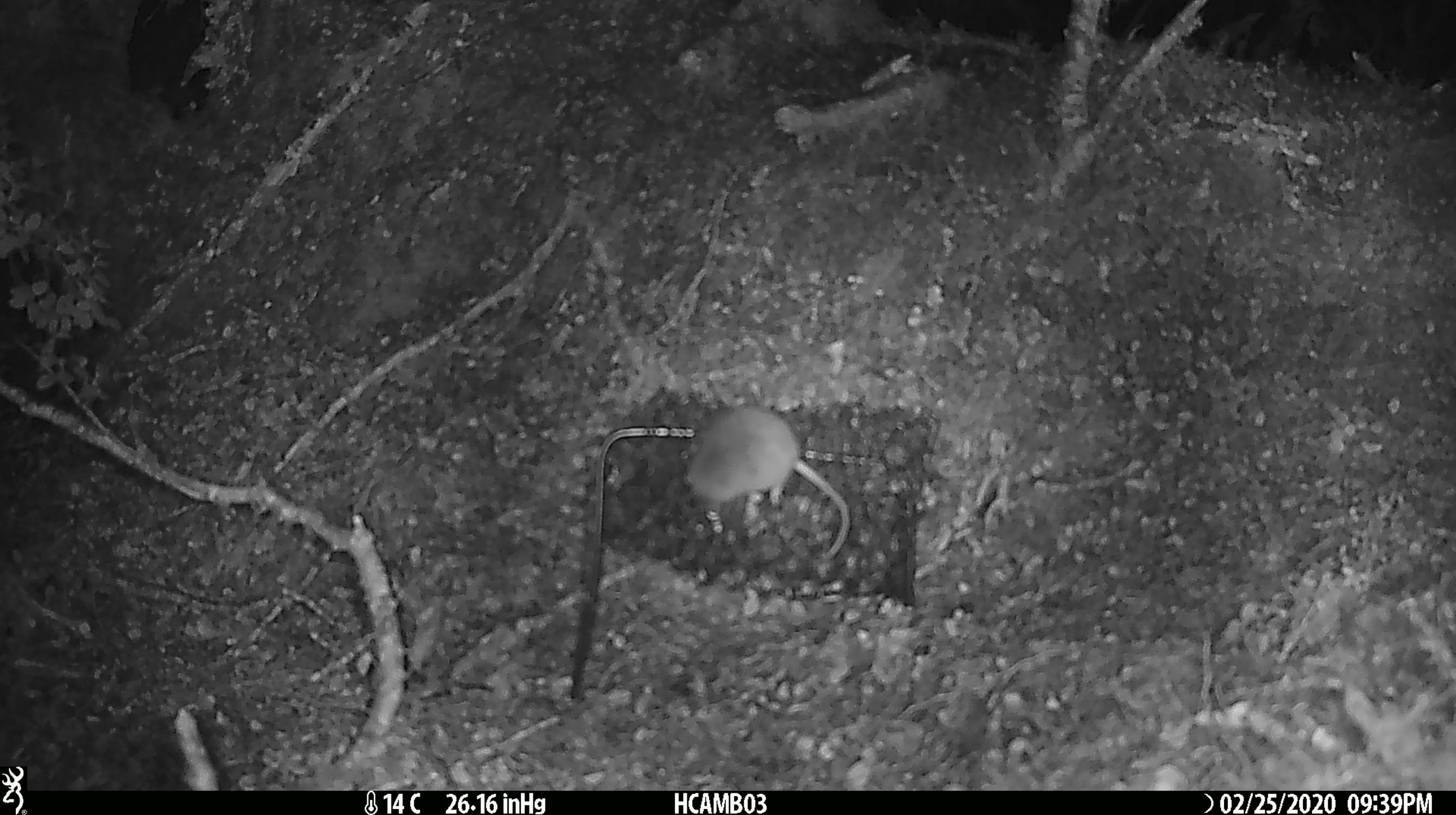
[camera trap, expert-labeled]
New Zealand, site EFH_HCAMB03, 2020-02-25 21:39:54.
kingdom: Animalia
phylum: Chordata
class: Mammalia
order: Rodentia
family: Muridae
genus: Mus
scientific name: Mus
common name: mouse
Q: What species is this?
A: Mouse (Mus).